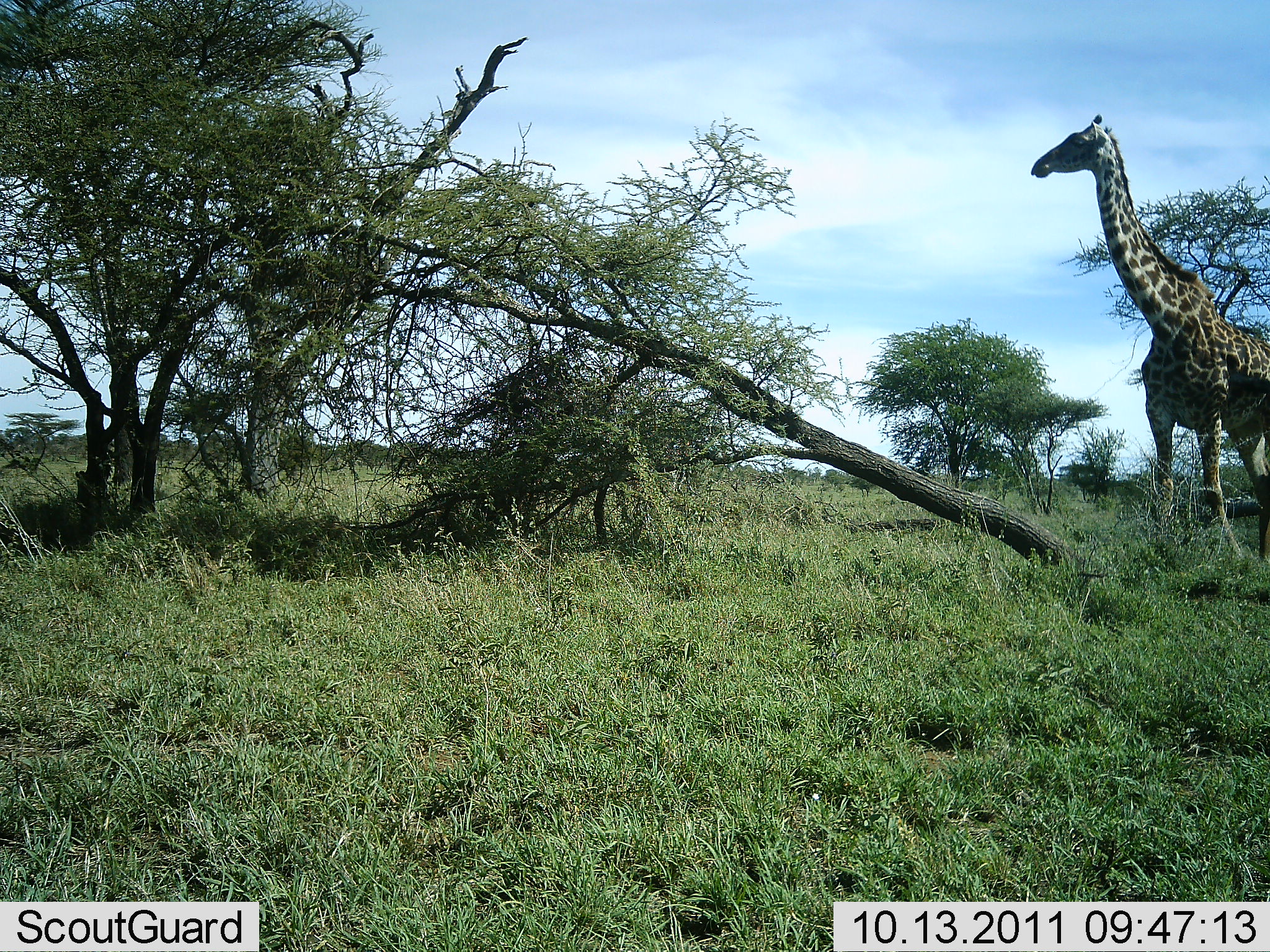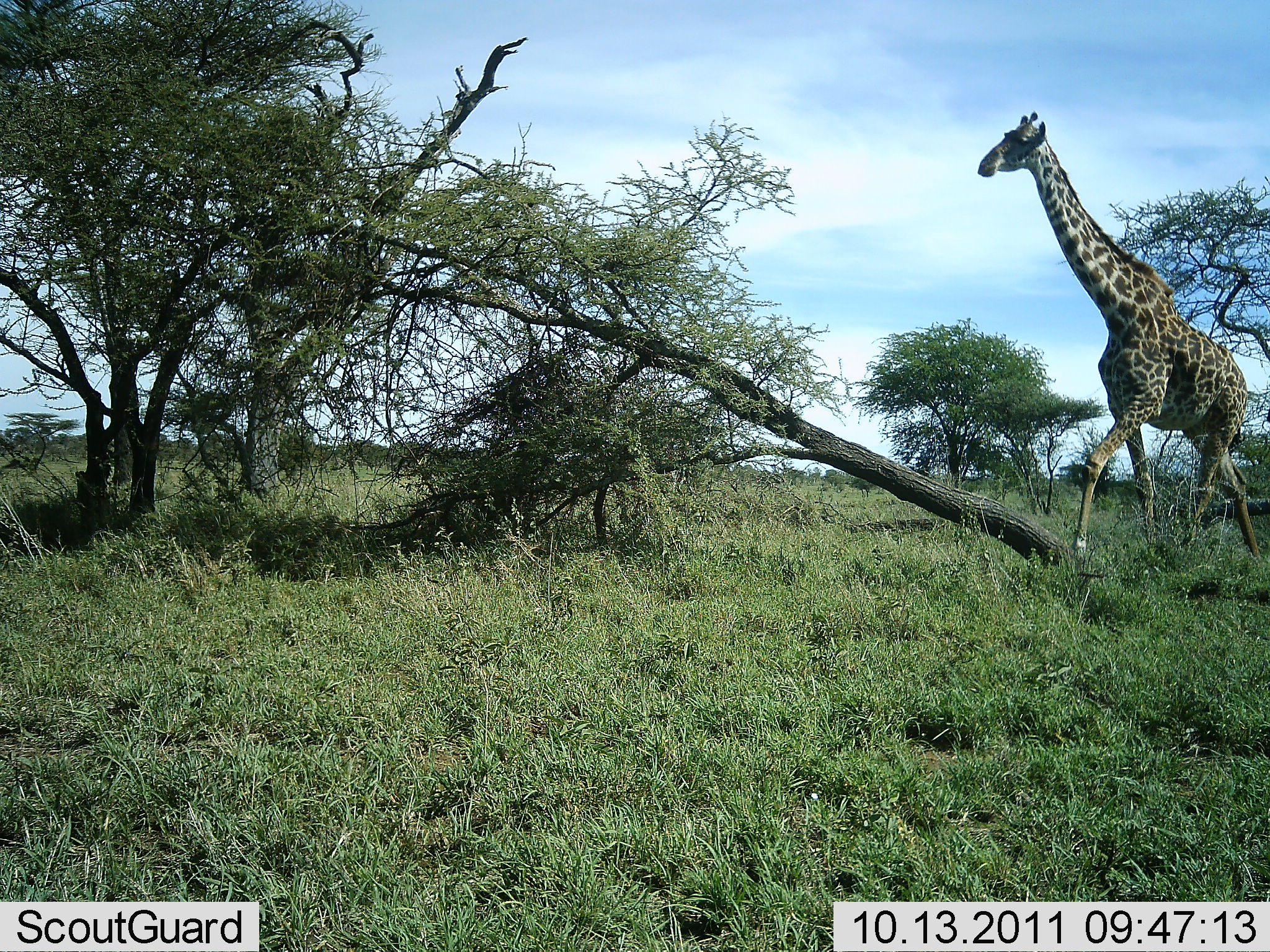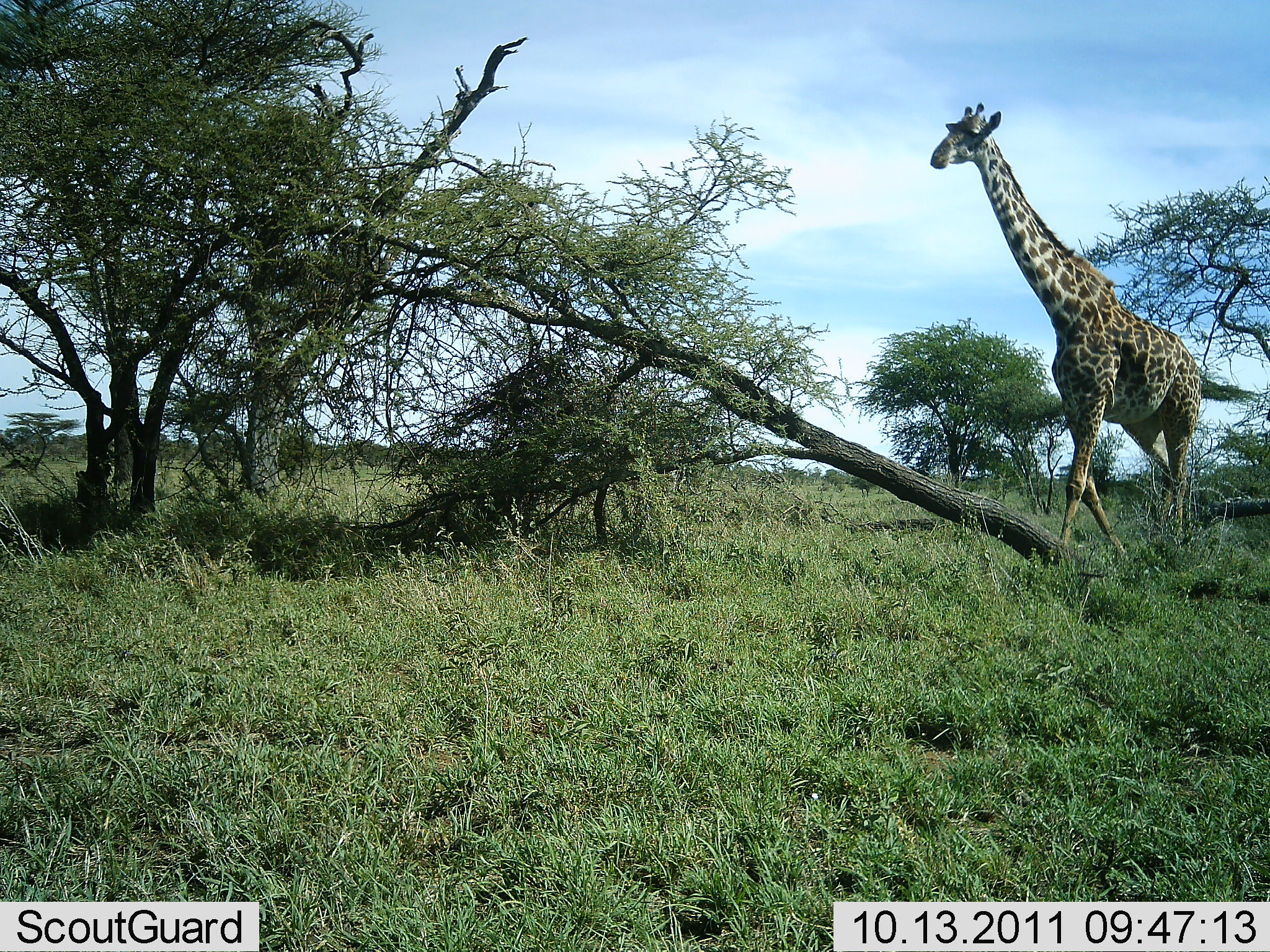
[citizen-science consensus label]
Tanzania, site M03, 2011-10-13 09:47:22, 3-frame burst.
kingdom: Animalia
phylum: Chordata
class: Mammalia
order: Artiodactyla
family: Giraffidae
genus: Giraffa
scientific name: Giraffa camelopardalis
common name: giraffe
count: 1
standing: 25%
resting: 0%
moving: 75%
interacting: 0%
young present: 0%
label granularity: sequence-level